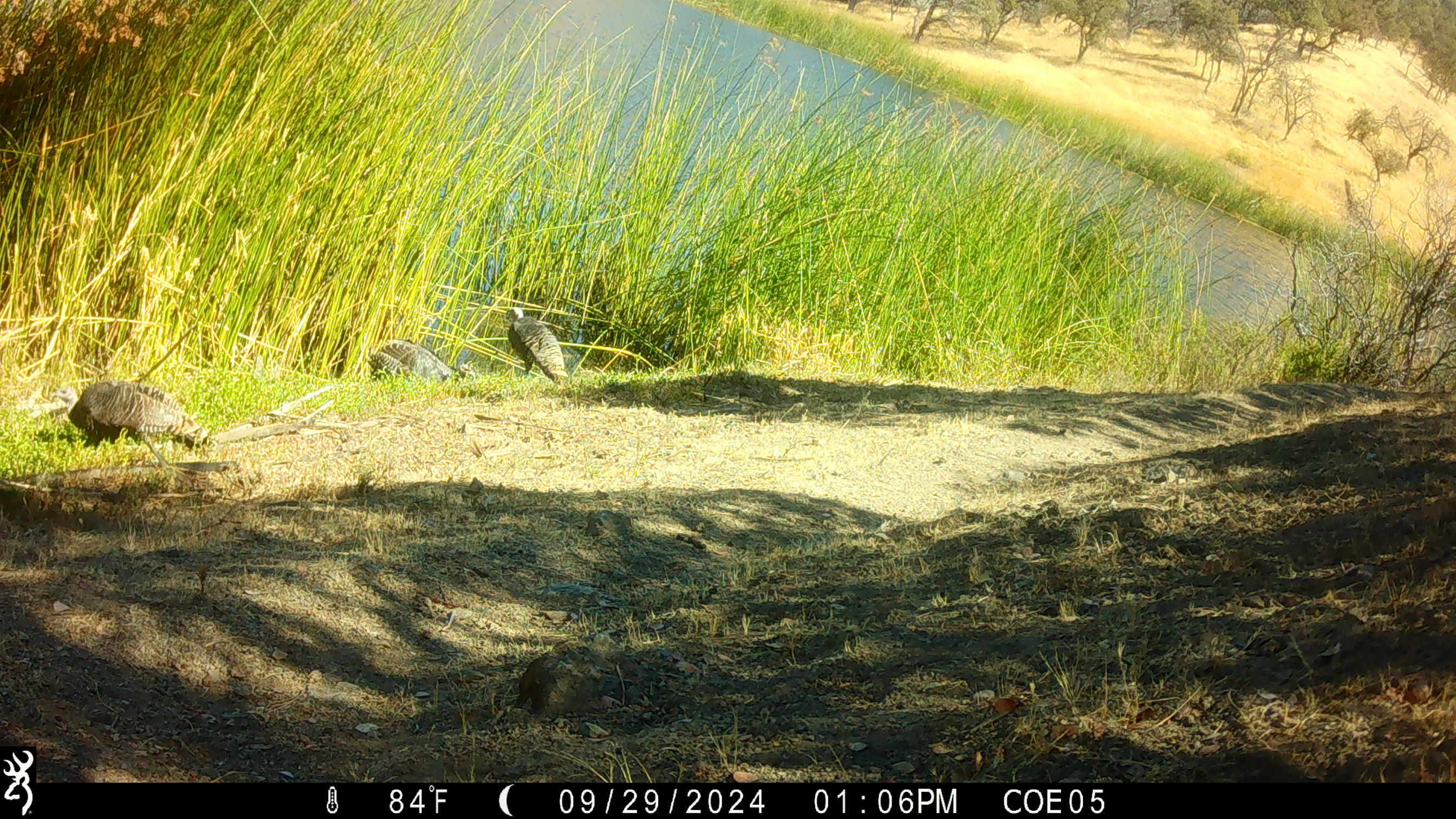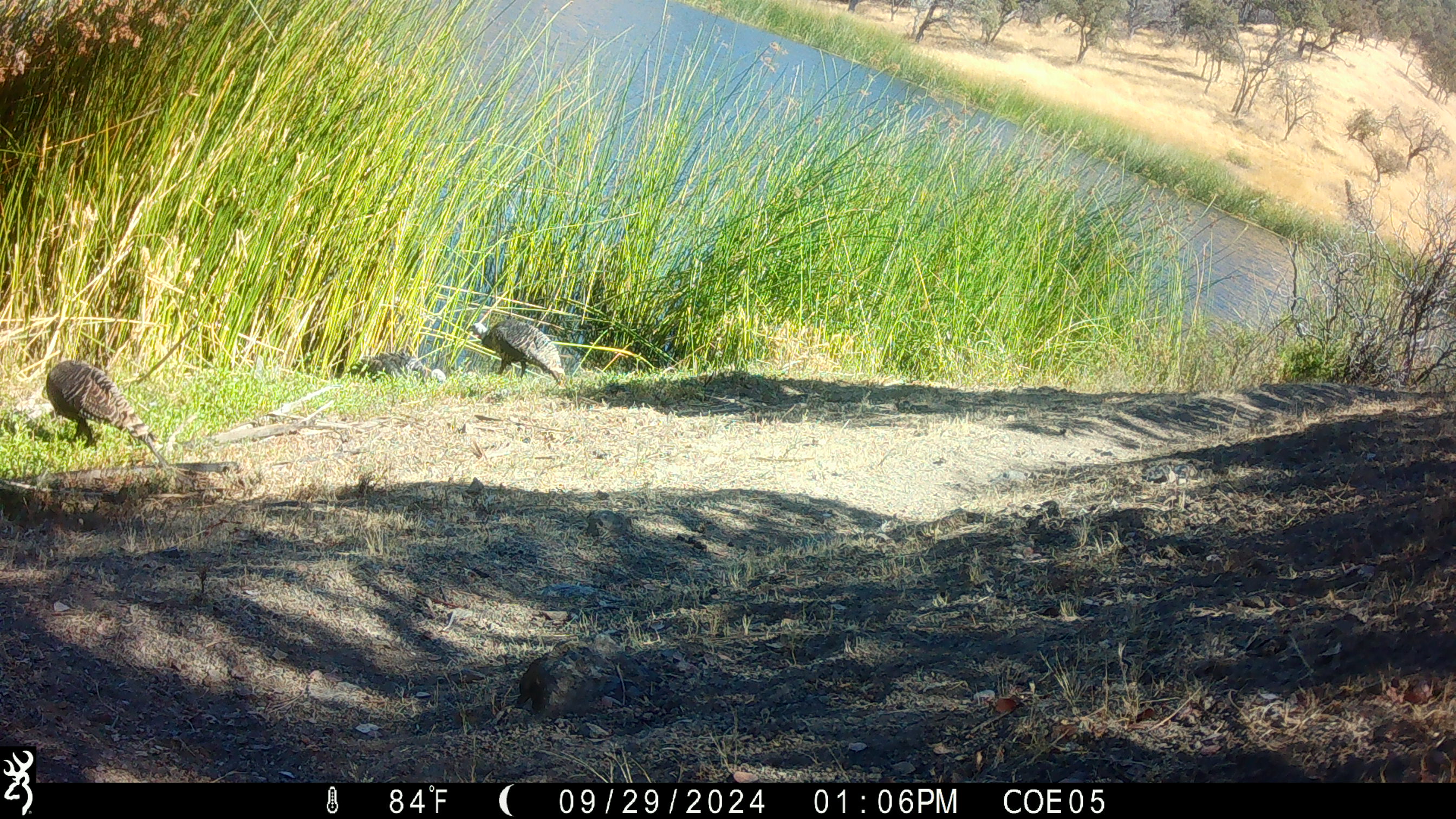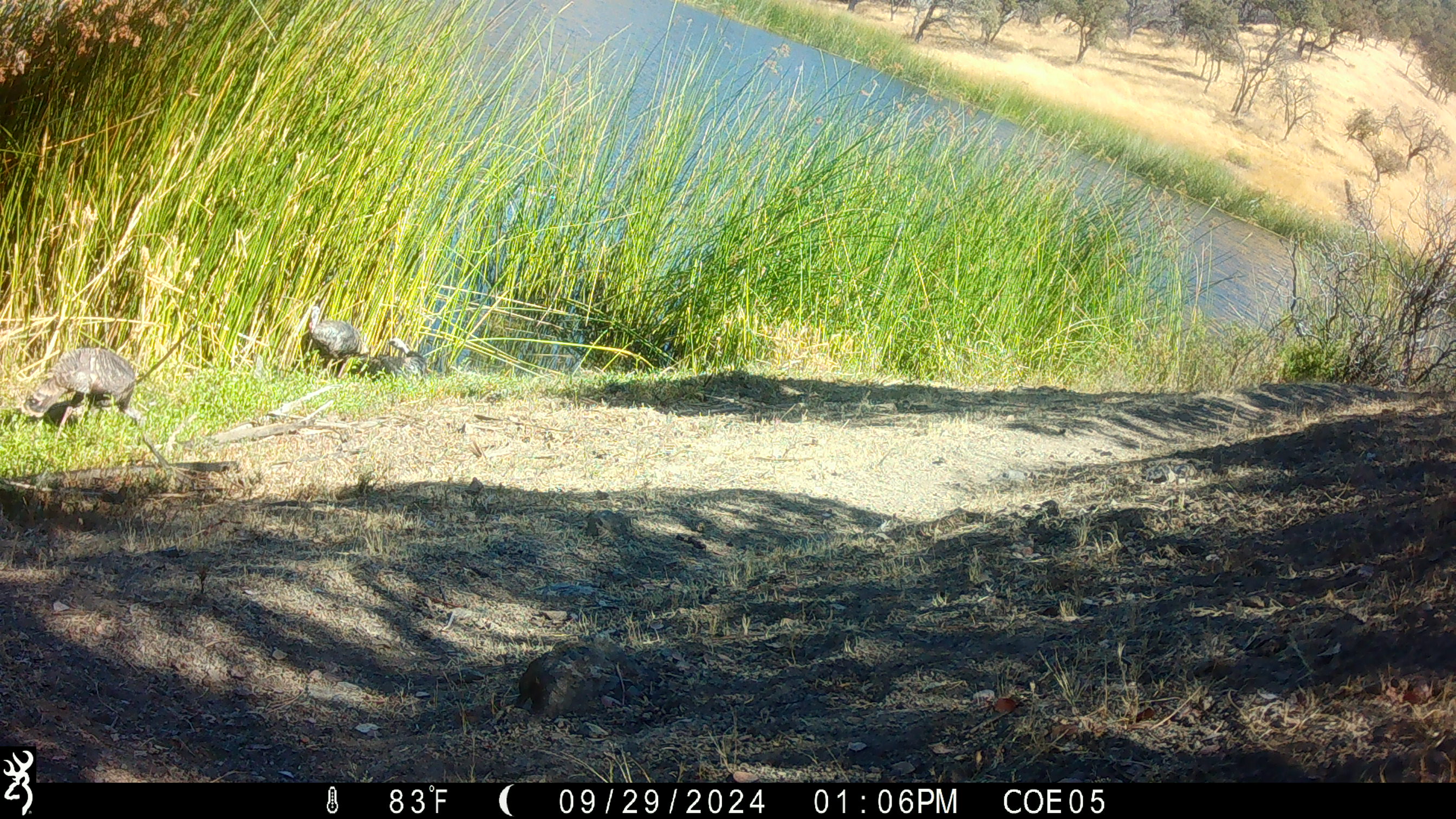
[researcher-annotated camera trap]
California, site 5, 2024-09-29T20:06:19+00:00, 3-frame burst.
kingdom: Animalia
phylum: Chordata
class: Aves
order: Galliformes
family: Phasianidae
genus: Meleagris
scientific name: Meleagris gallopavo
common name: turkey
Turkey (Meleagris gallopavo).